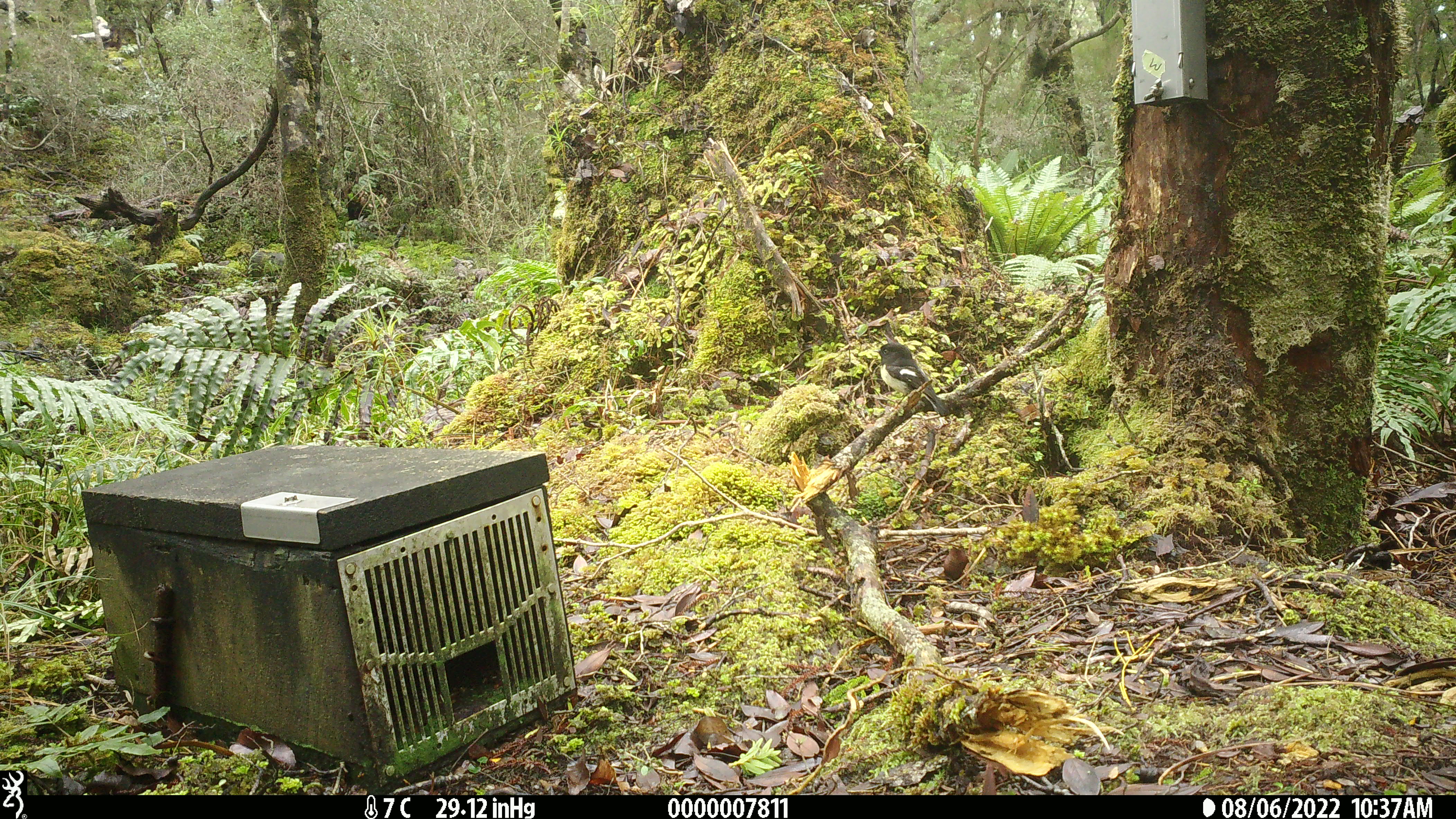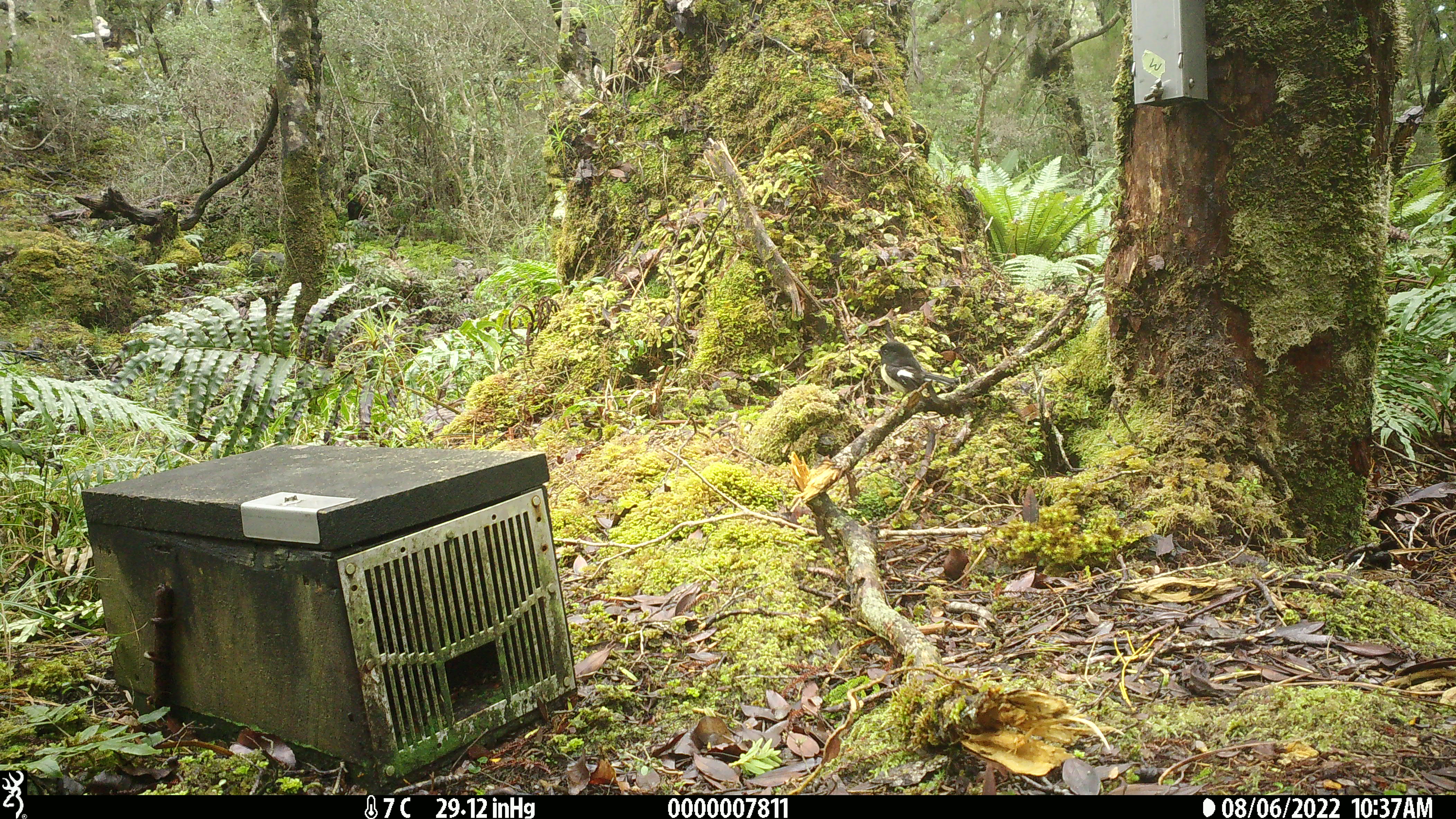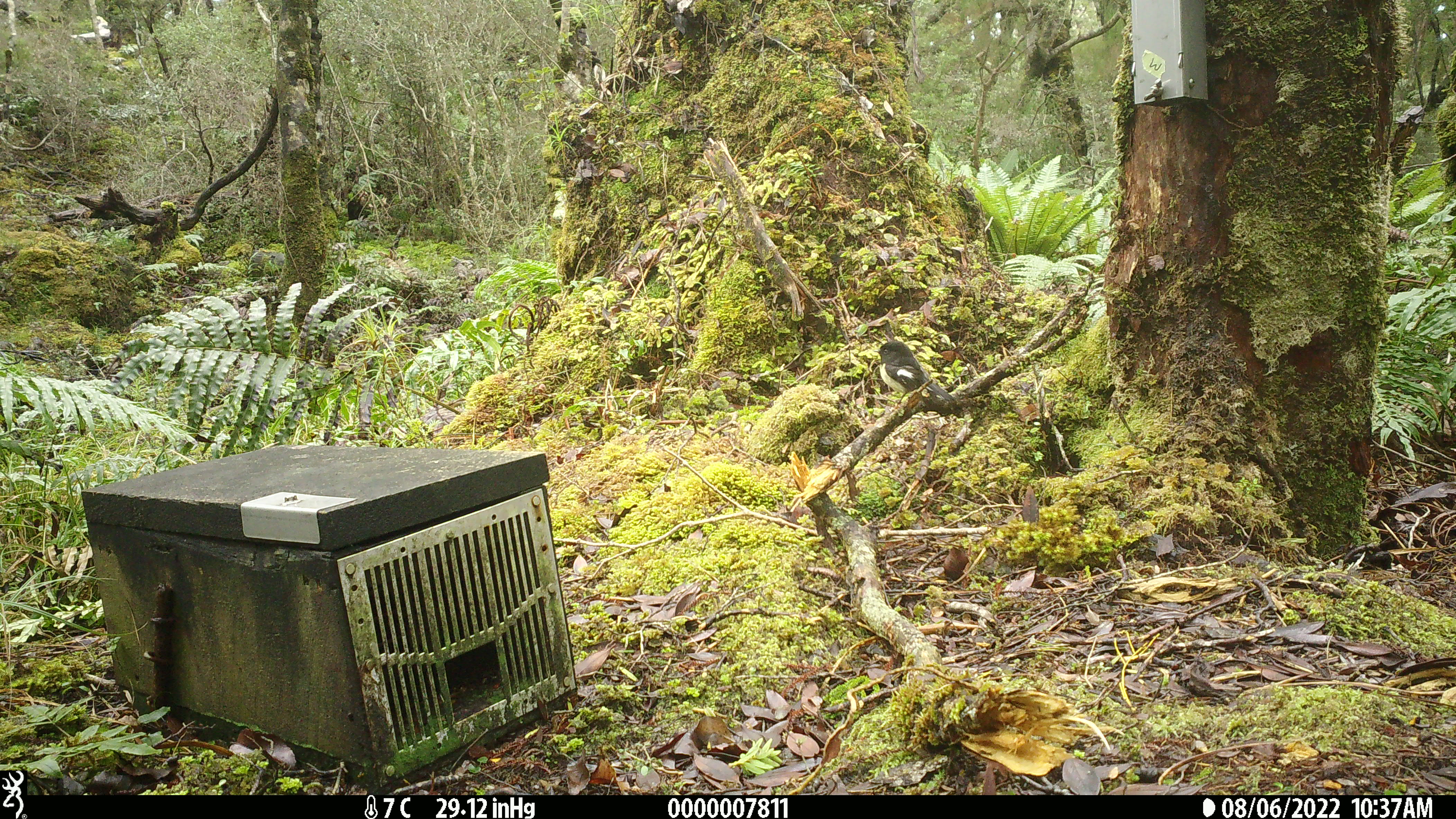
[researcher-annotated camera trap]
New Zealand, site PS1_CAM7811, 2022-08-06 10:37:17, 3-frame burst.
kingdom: Animalia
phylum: Chordata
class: Aves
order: Passeriformes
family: Petroicidae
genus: Petroica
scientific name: Petroica macrocephala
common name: tomtit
Tomtit (Petroica macrocephala).